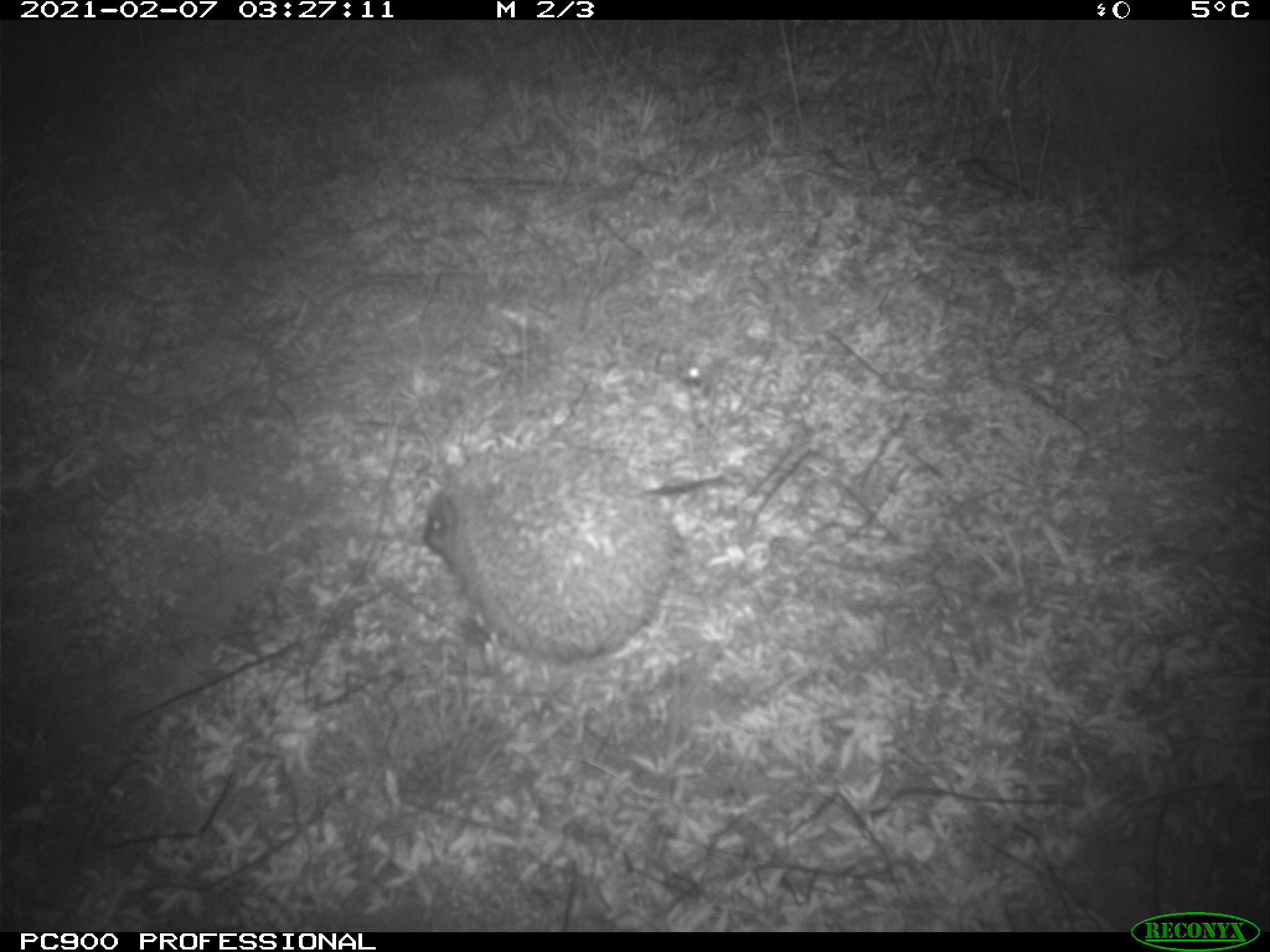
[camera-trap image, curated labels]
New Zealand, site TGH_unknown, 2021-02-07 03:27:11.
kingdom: Animalia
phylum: Chordata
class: Mammalia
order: Eulipotyphla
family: Erinaceidae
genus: Erinaceus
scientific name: Erinaceus europaeus europaeus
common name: european hedgehog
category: hedgehog